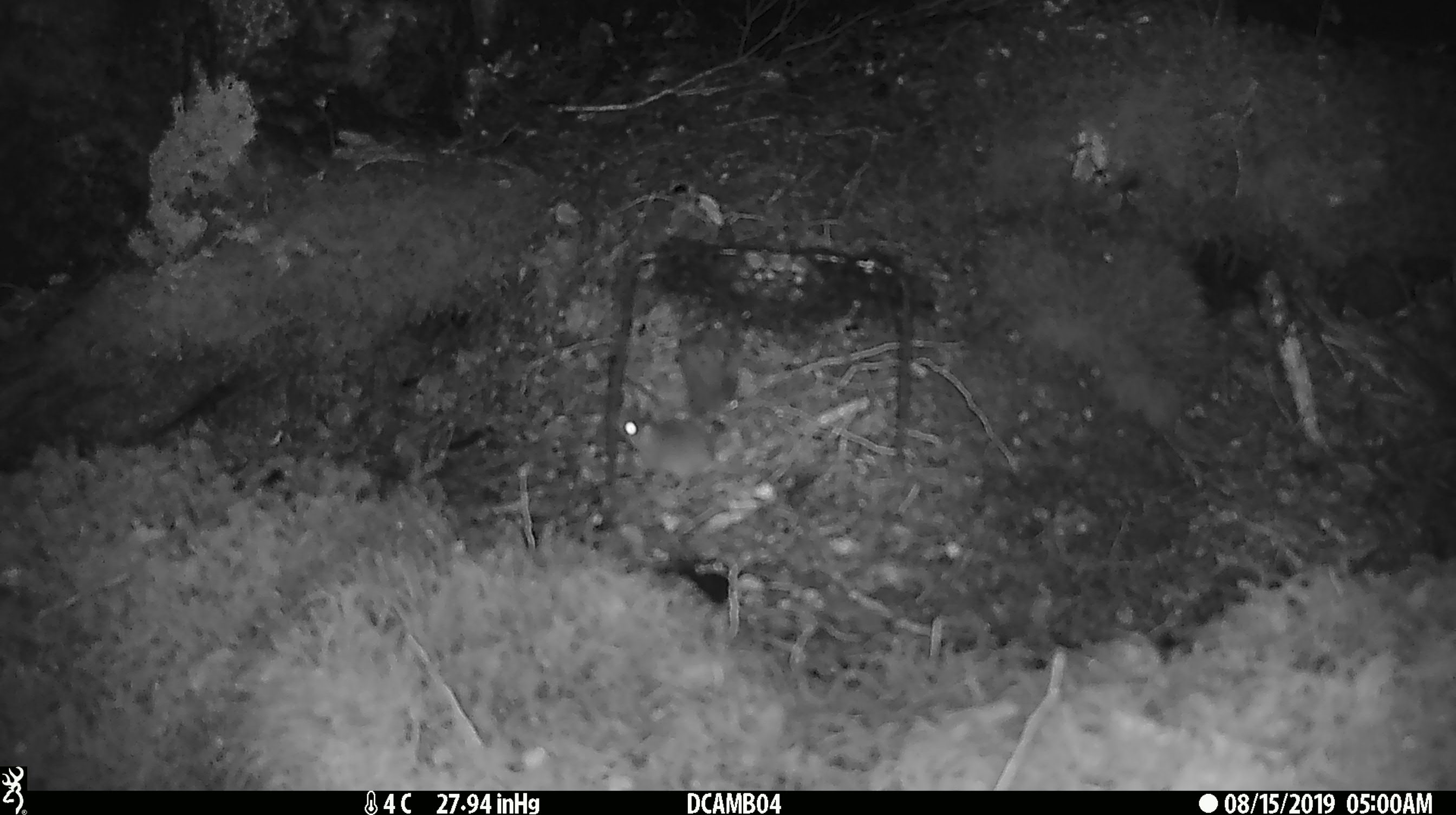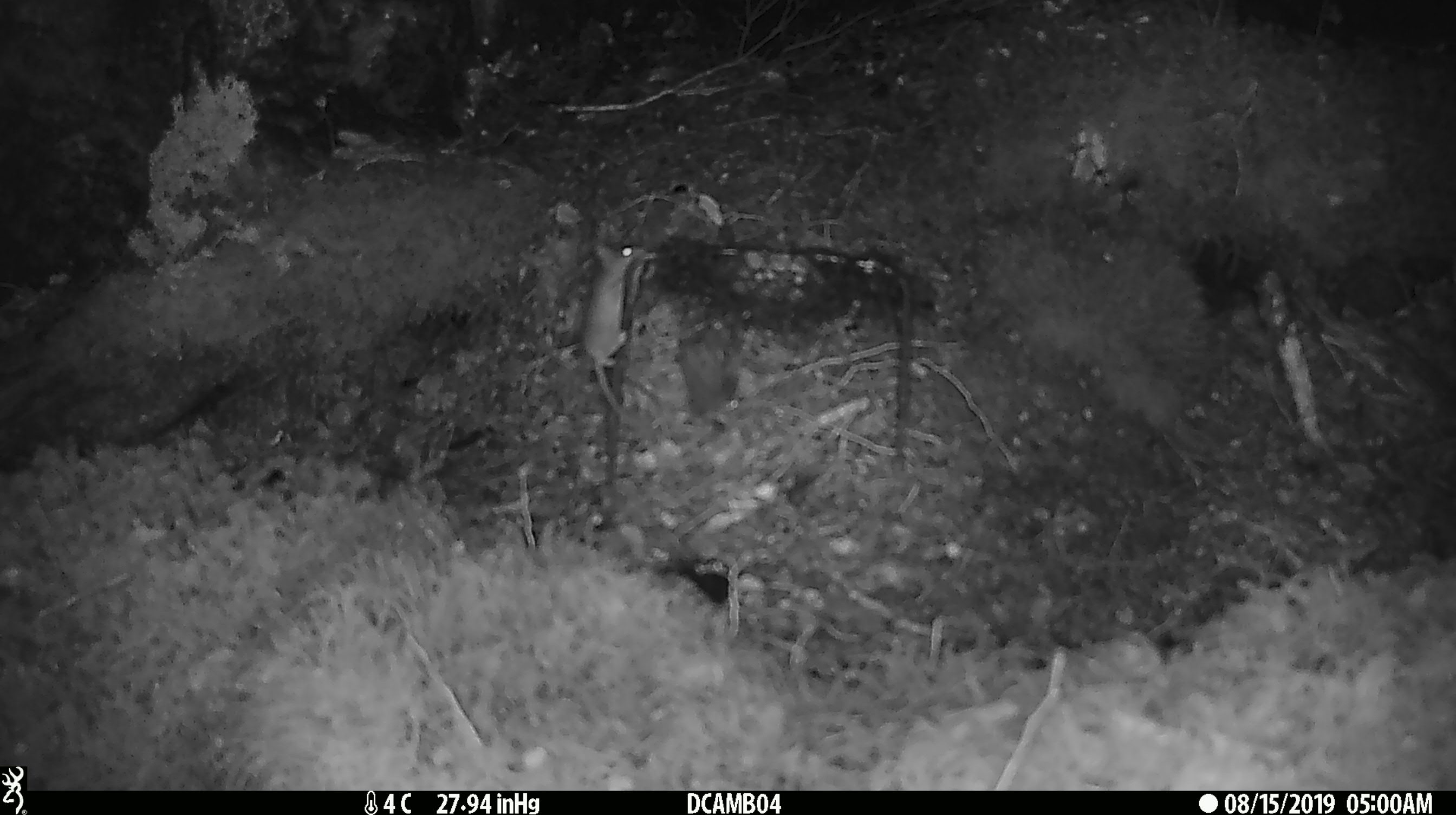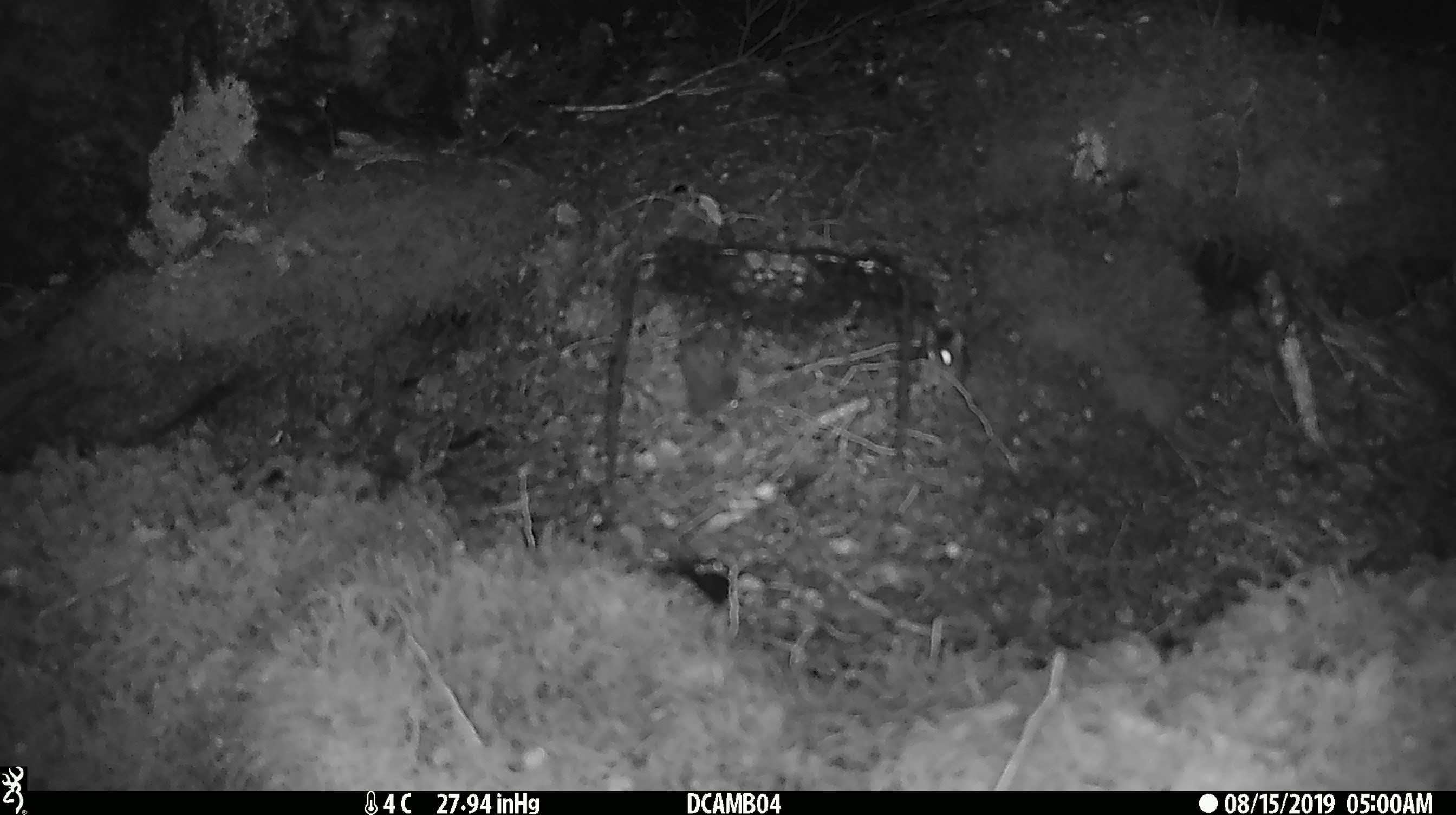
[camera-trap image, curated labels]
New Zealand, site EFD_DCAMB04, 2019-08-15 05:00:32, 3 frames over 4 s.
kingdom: Animalia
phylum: Chordata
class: Mammalia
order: Rodentia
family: Muridae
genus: Mus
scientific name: Mus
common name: mouse